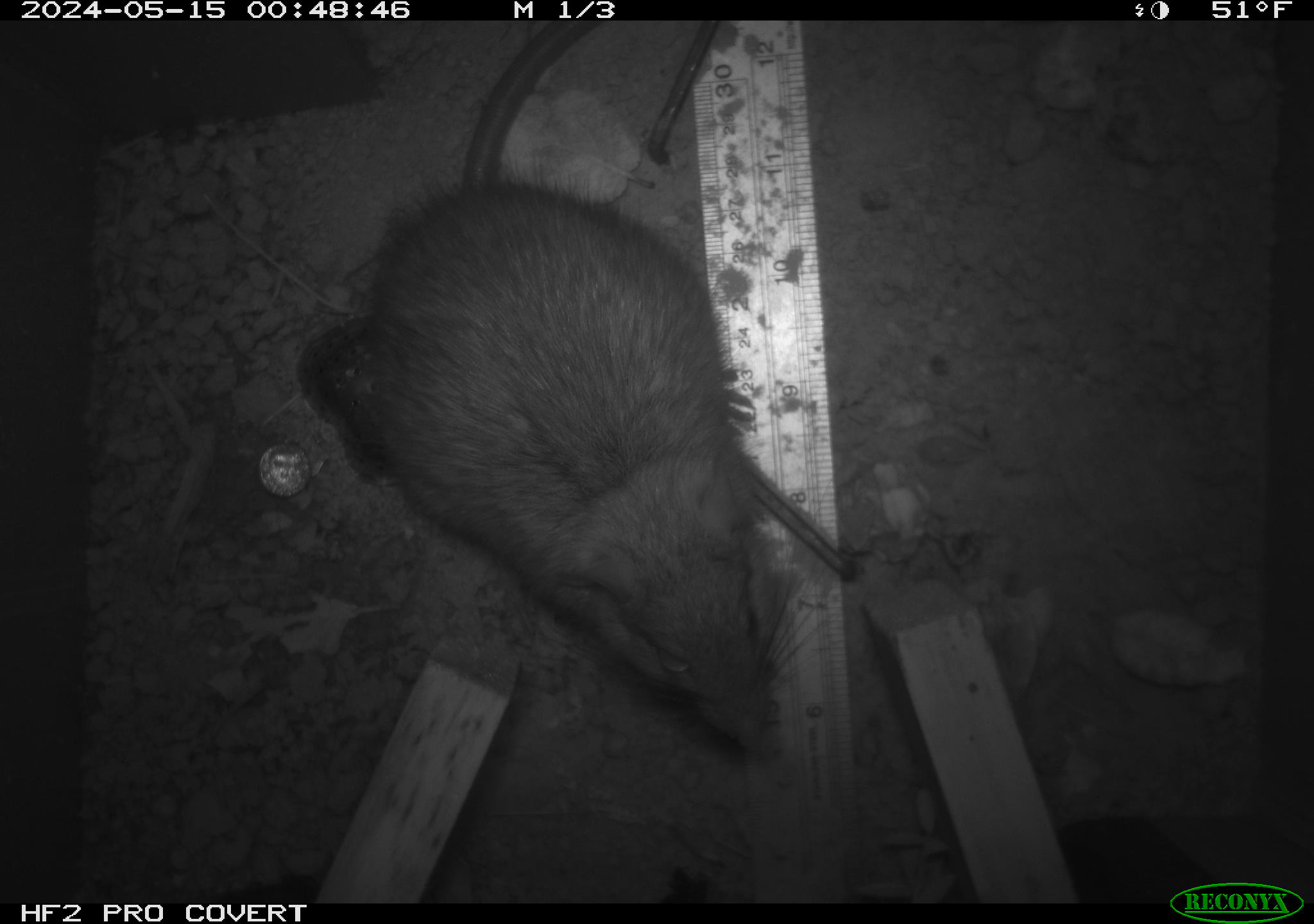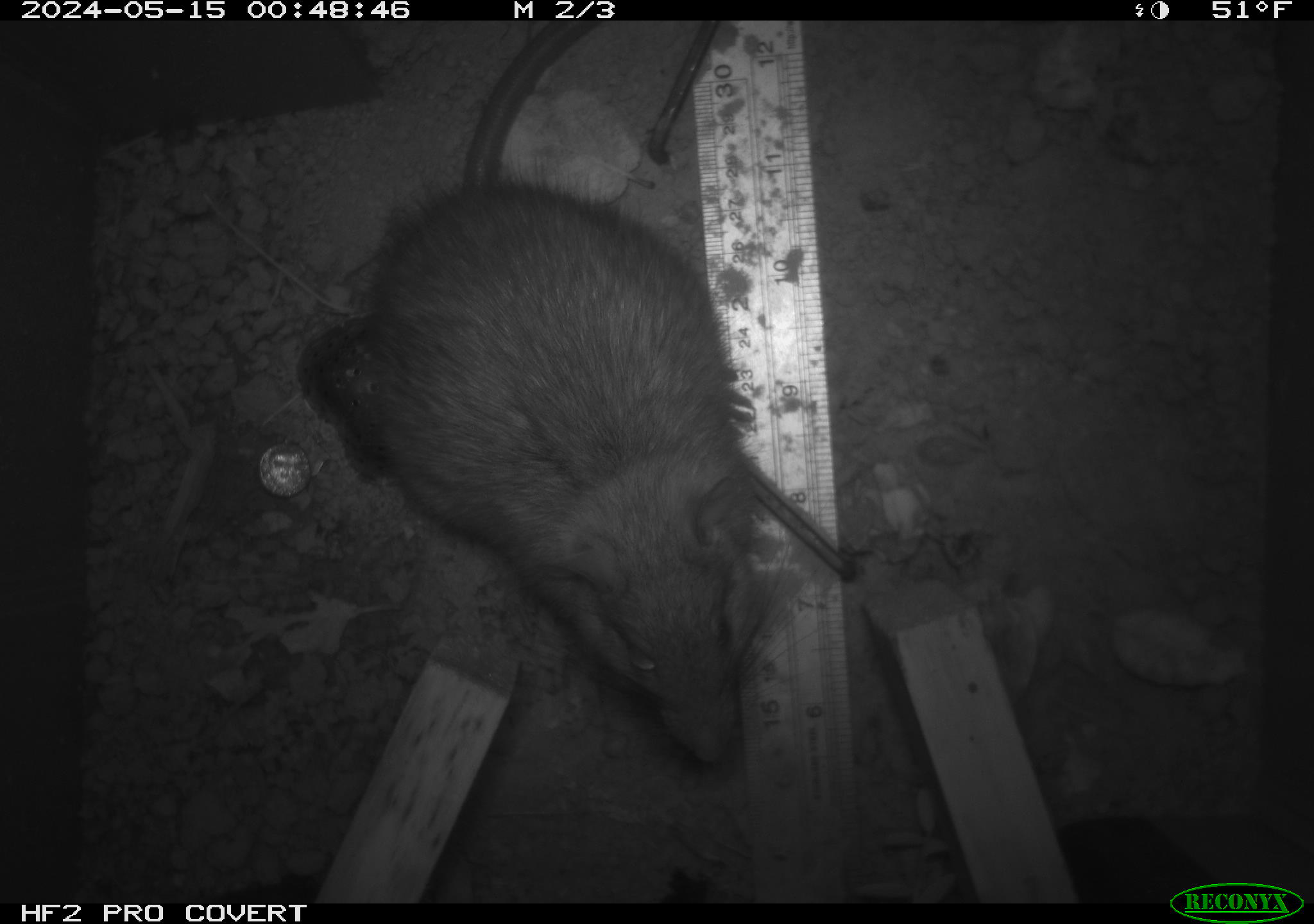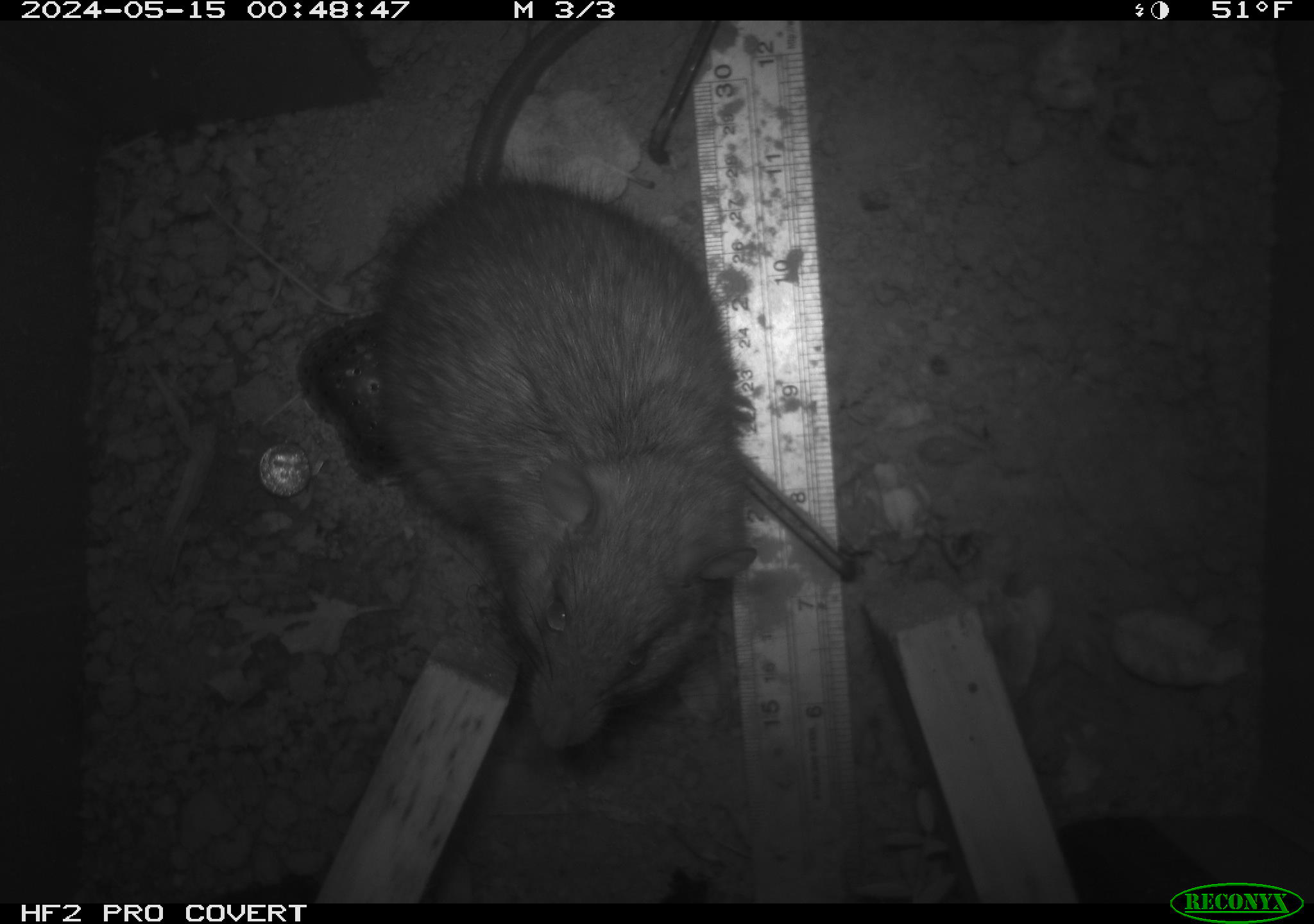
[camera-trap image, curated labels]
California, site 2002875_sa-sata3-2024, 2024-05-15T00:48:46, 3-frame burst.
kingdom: Animalia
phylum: Chordata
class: Mammalia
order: Rodentia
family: Muridae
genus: Rattus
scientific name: Rattus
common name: rat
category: rattus species